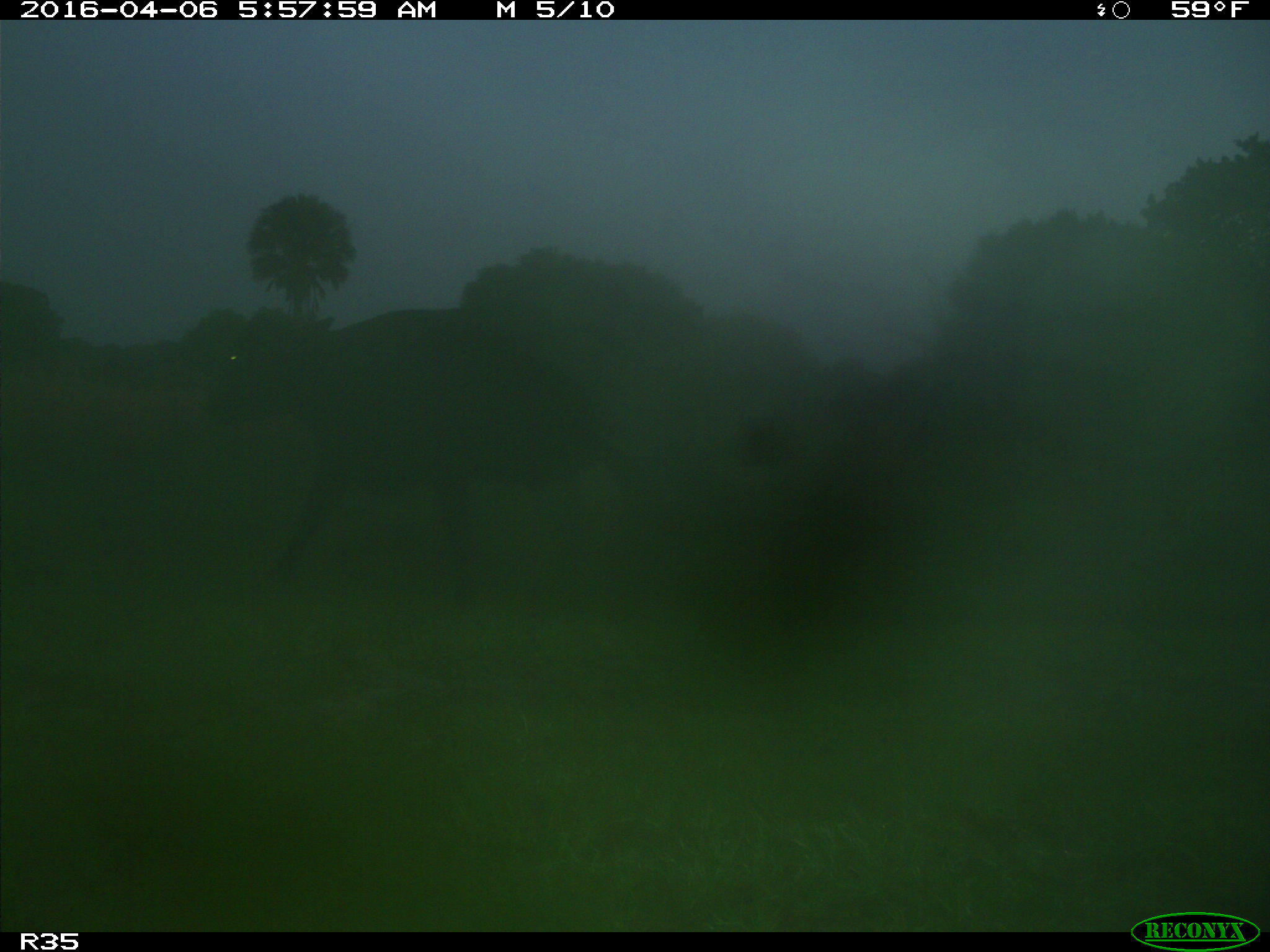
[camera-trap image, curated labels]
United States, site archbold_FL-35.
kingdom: Animalia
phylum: Chordata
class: Mammalia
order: Artiodactyla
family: Bovidae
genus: Bos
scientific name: Bos taurus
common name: domestic cow